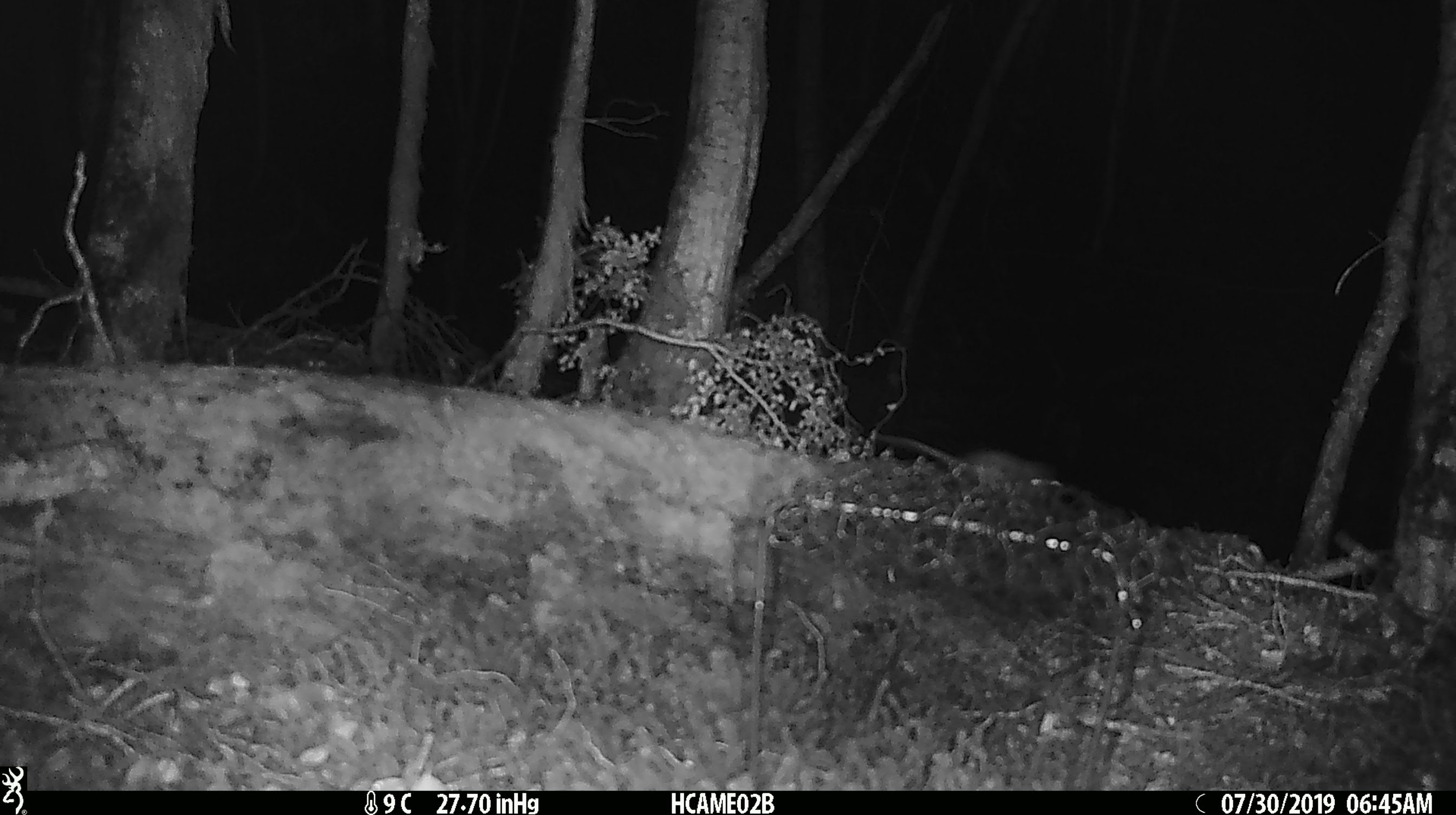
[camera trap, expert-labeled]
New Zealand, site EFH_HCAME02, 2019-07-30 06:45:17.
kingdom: Animalia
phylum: Chordata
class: Mammalia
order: Rodentia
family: Muridae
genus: Mus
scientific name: Mus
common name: mouse